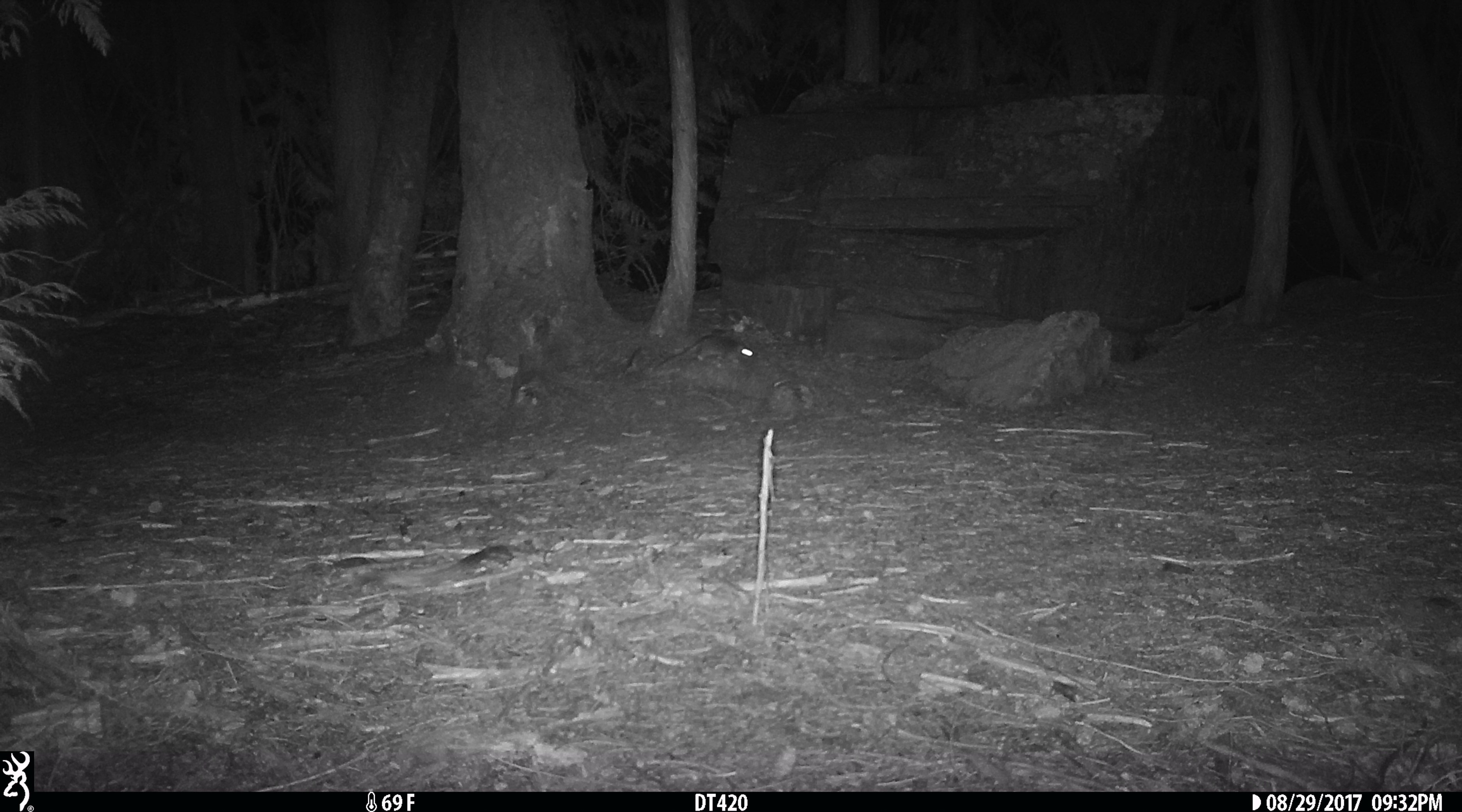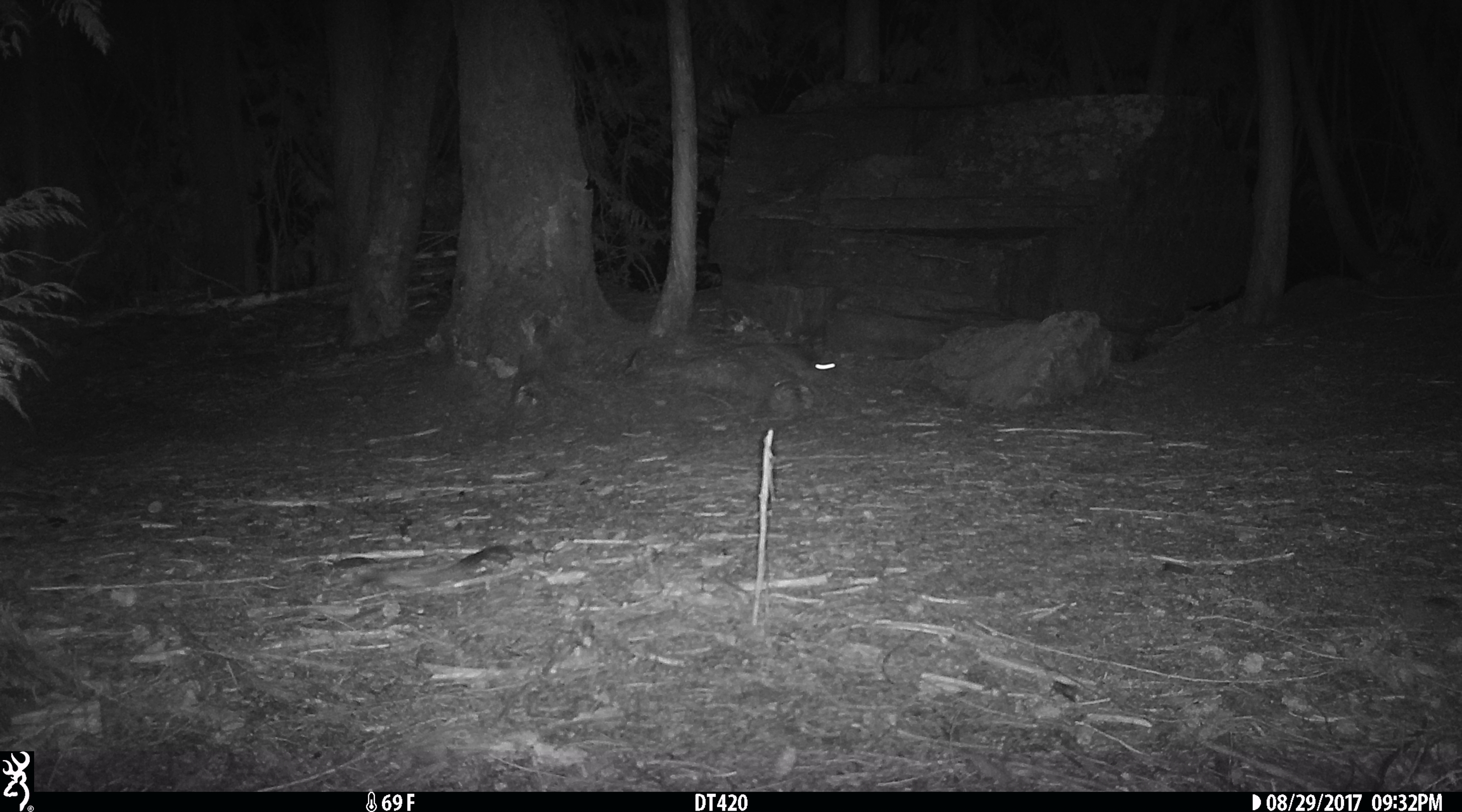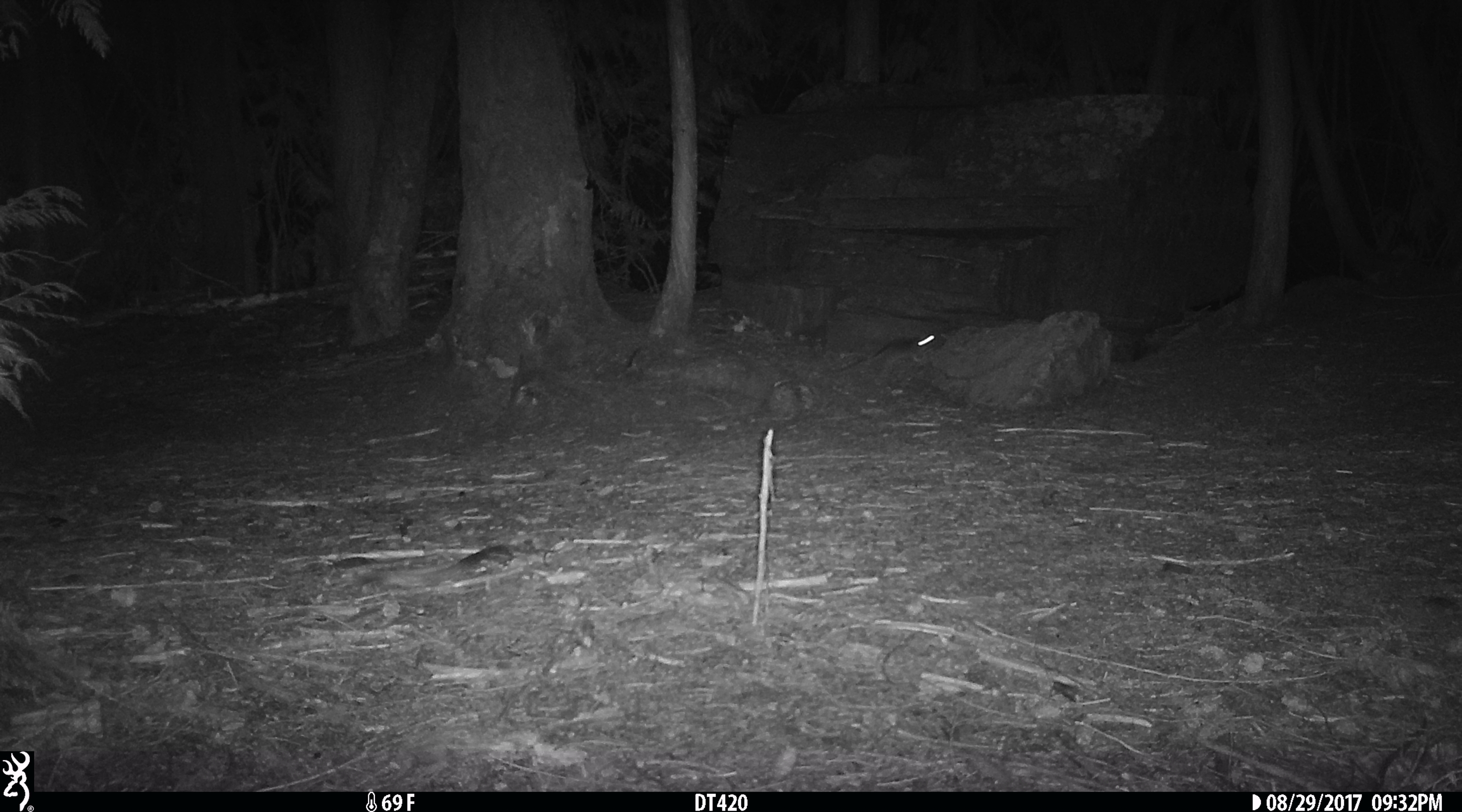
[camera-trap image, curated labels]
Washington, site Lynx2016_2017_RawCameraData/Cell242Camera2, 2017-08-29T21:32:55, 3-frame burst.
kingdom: Animalia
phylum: Chordata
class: Mammalia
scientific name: Mammalia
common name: small mammal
Small mammal (Mammalia). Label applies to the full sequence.